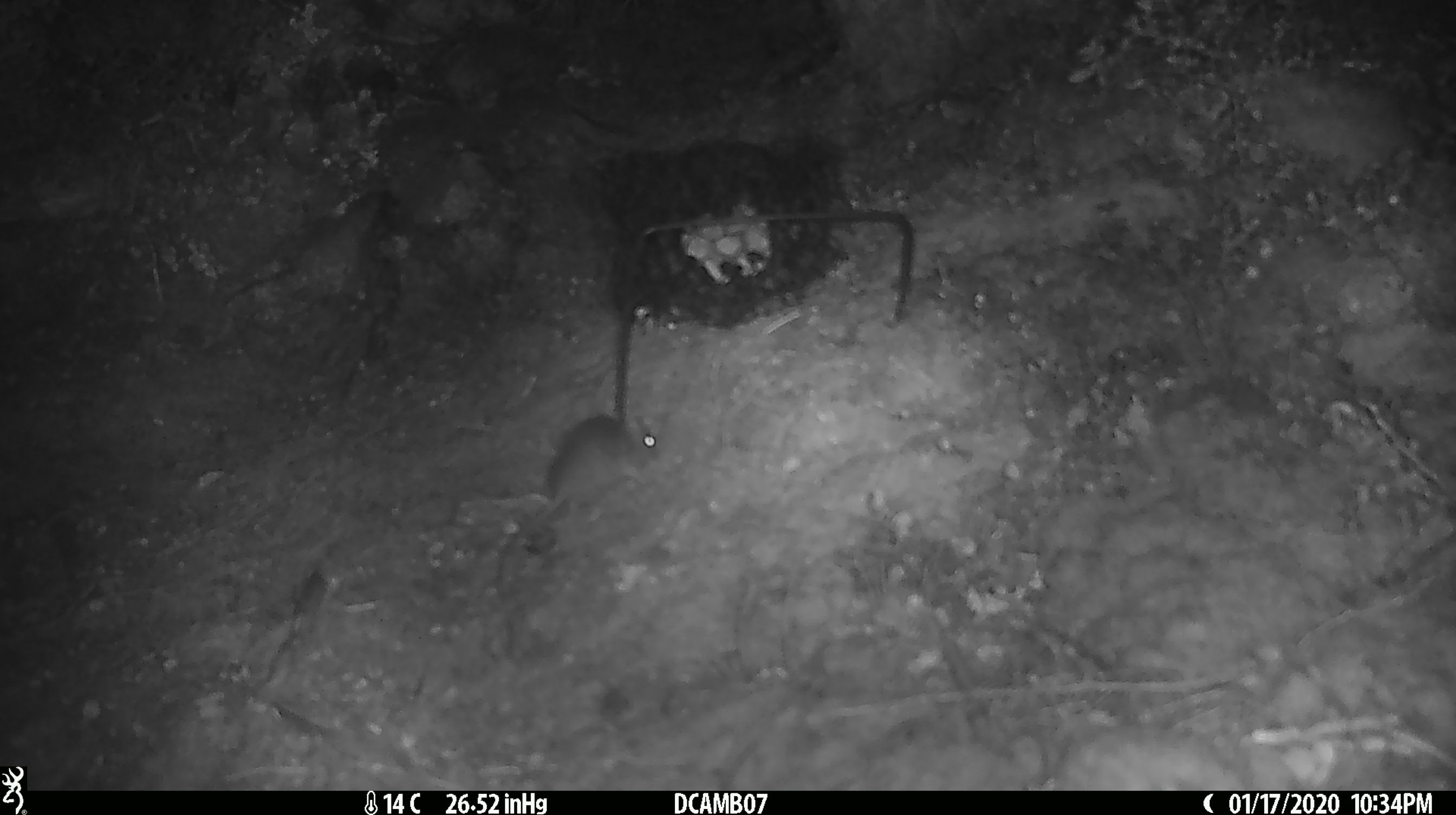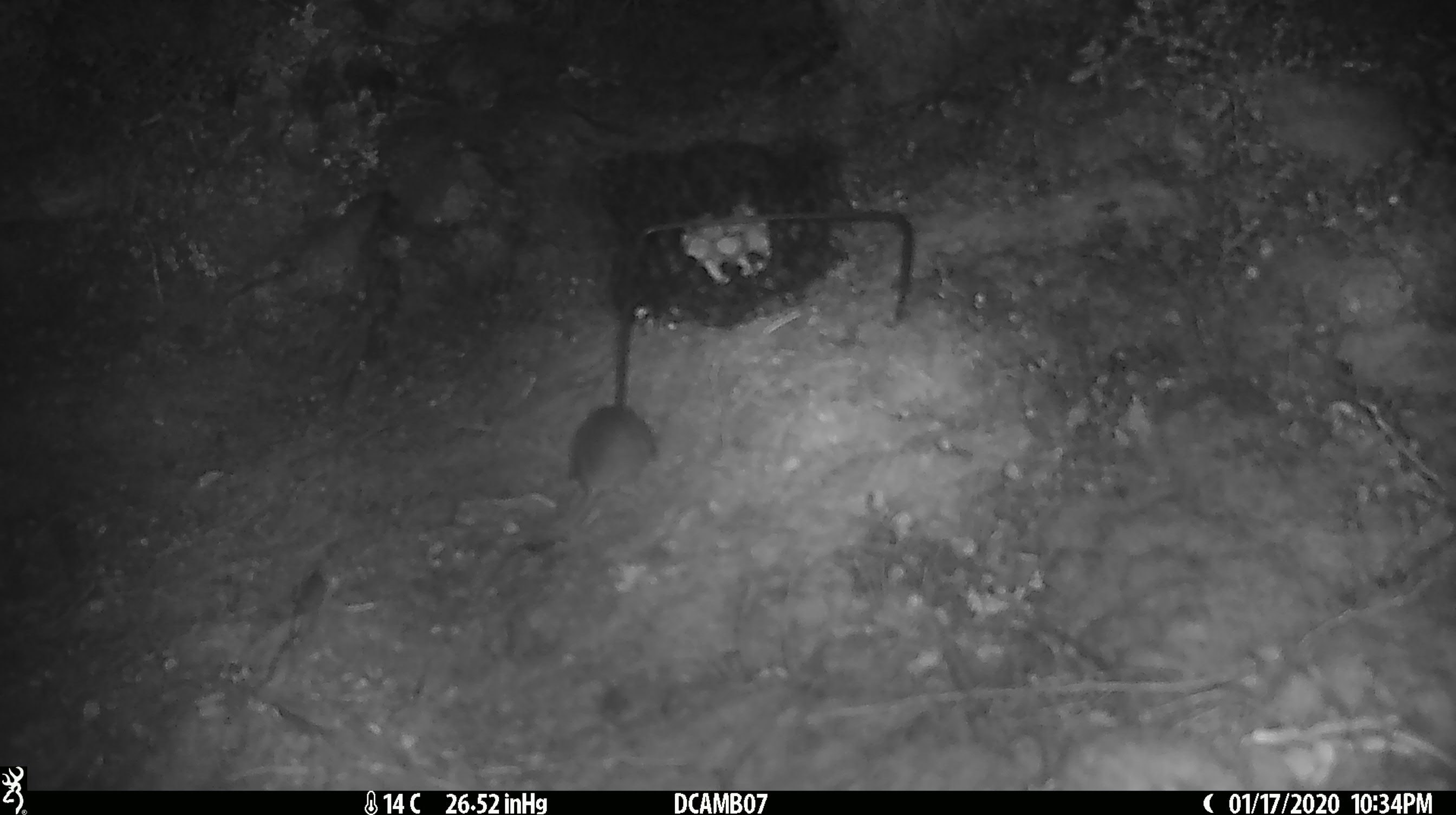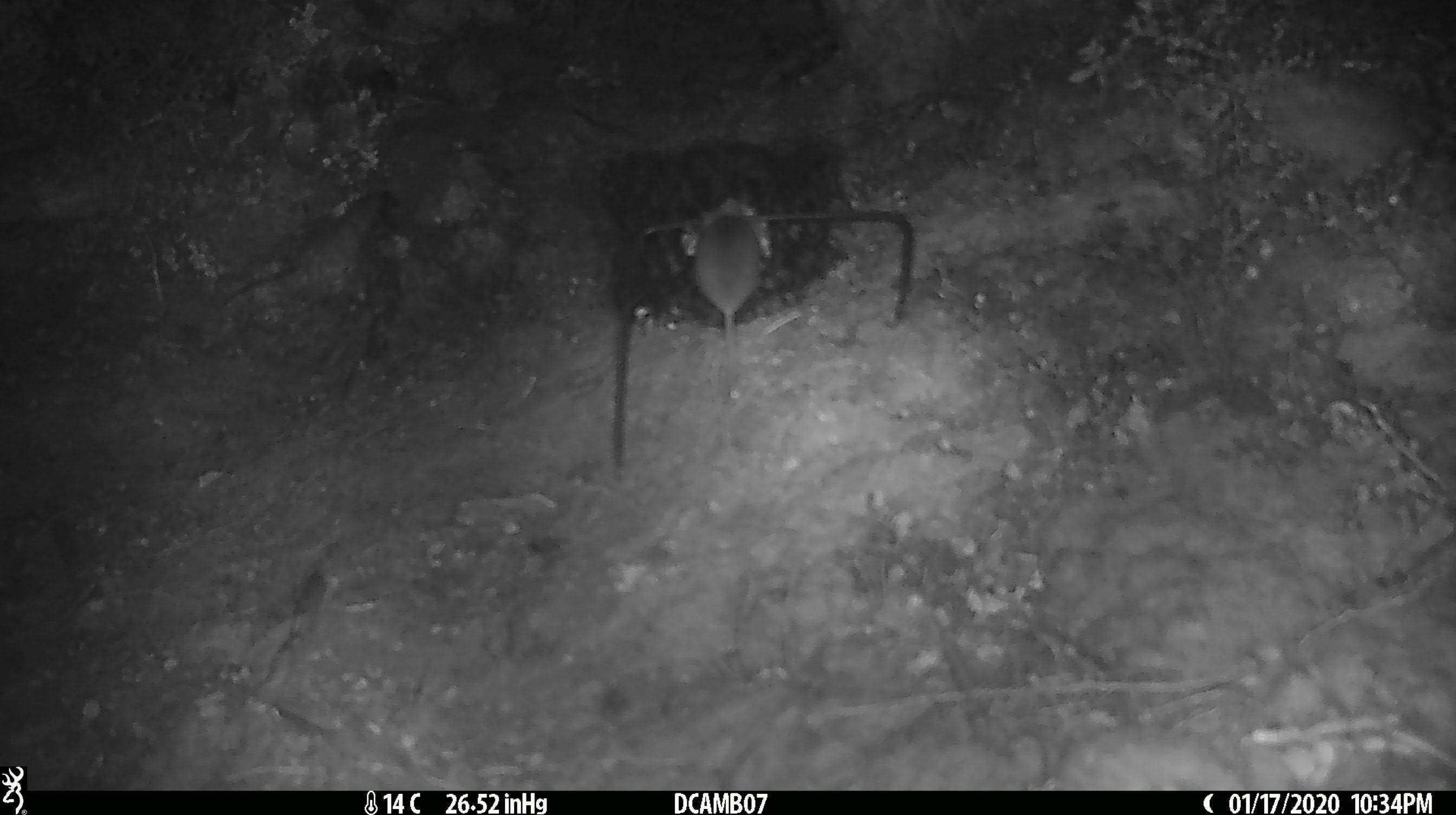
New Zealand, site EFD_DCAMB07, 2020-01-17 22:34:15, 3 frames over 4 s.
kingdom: Animalia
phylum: Chordata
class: Mammalia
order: Rodentia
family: Muridae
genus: Mus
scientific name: Mus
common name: mouse